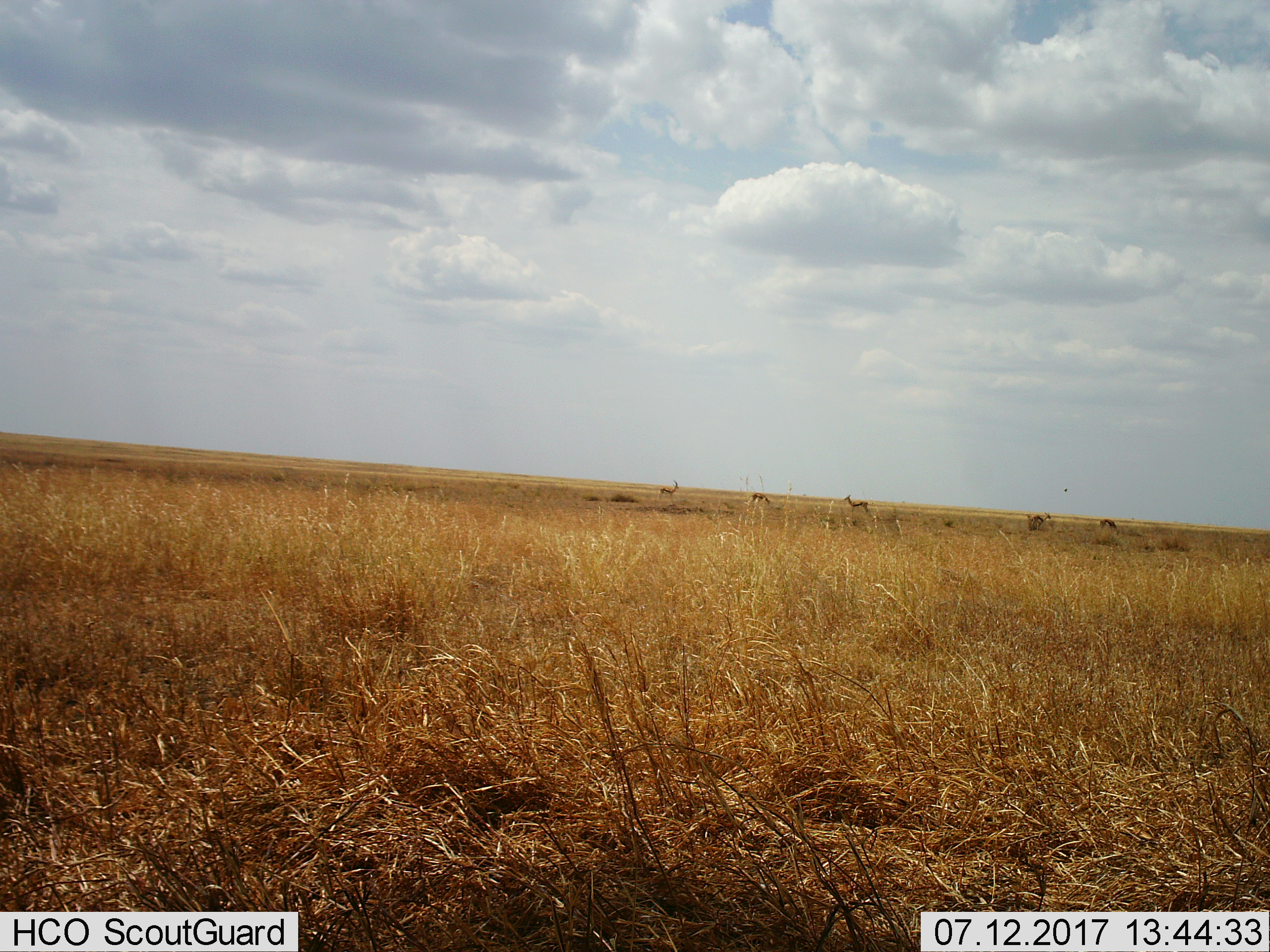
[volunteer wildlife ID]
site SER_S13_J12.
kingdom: Animalia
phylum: Chordata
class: Mammalia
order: Artiodactyla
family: Bovidae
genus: Eudorcas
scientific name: Eudorcas thomsonii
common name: thomson's gazelle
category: gazellethomsons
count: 5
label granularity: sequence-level